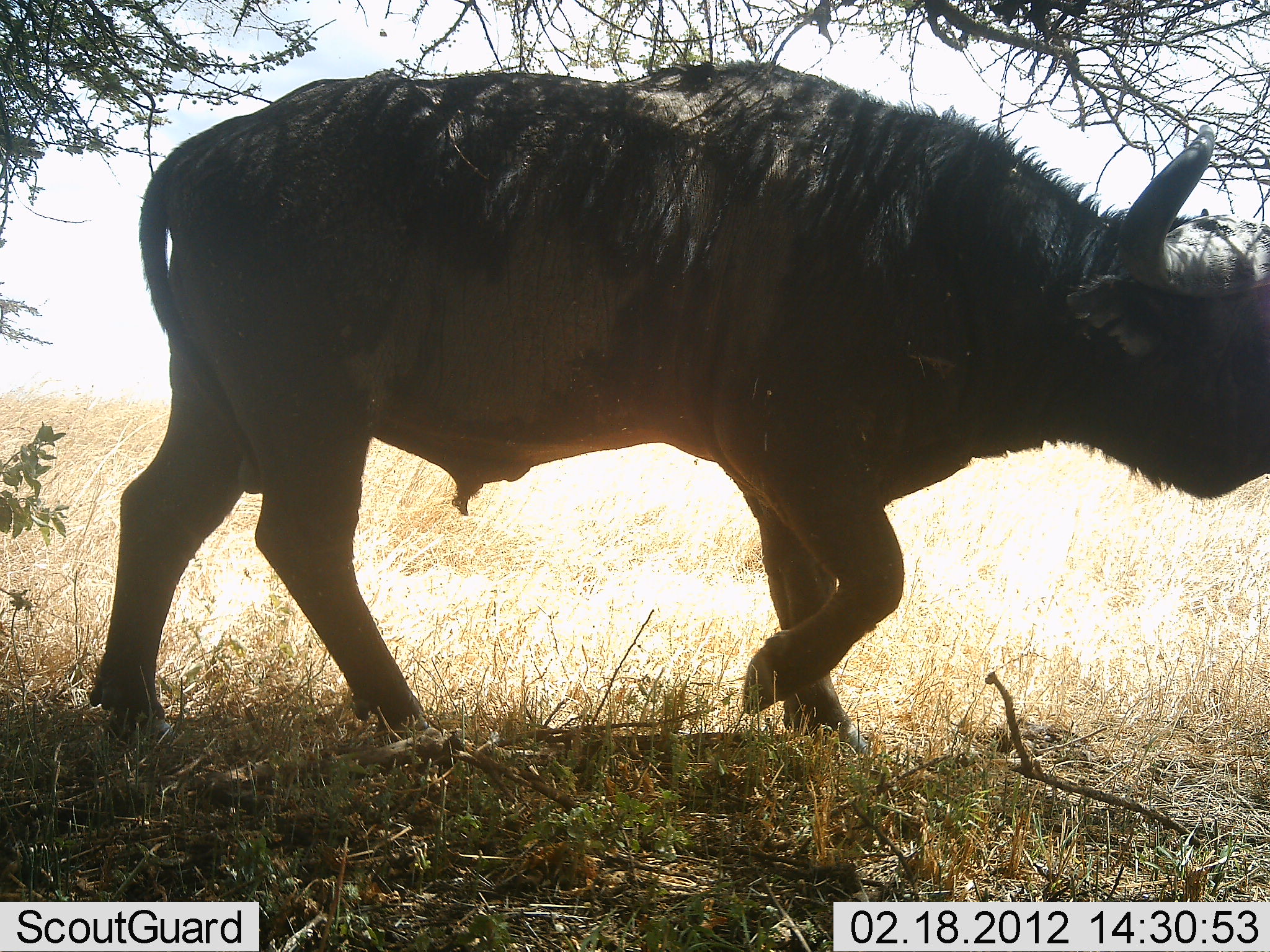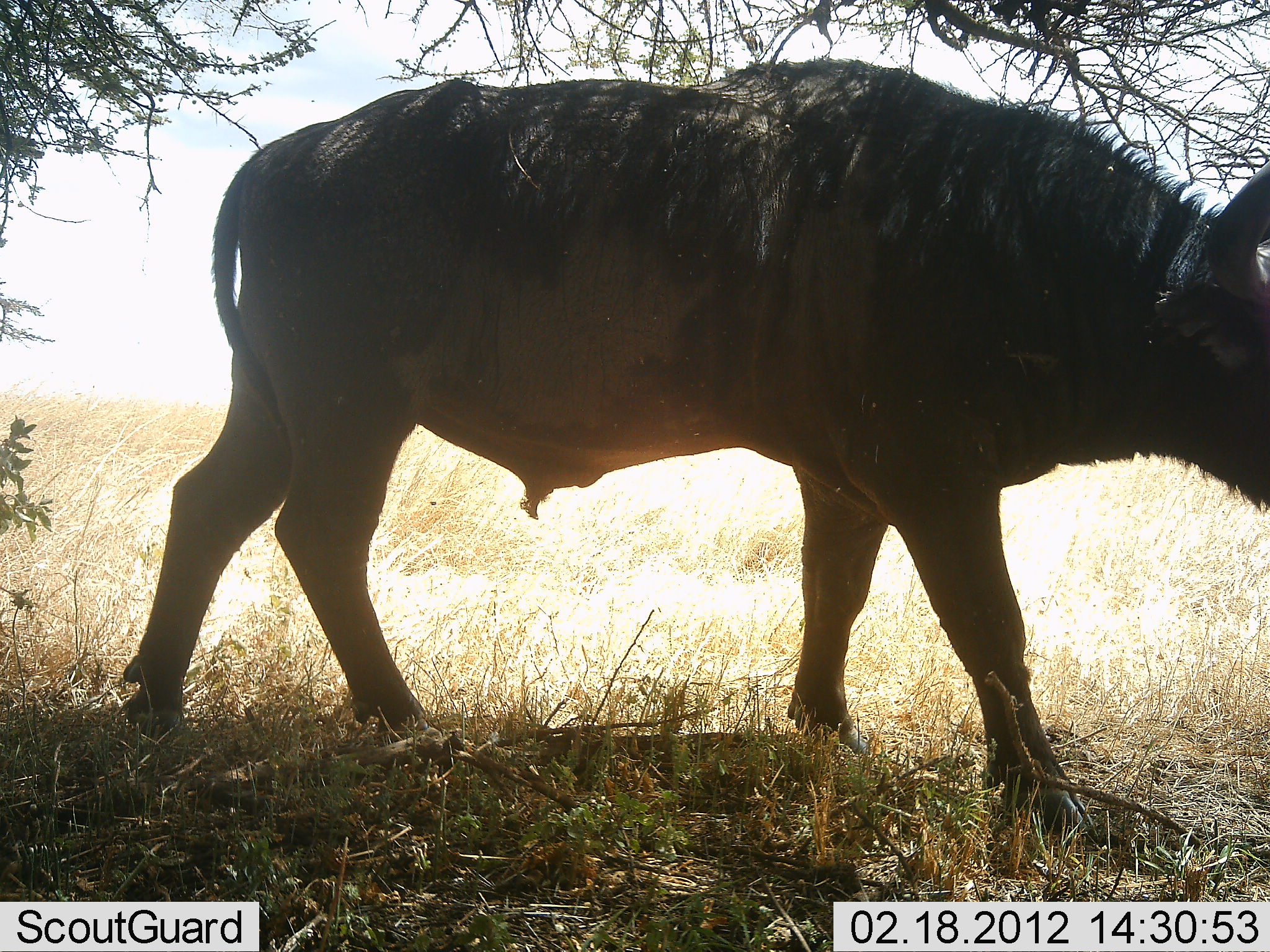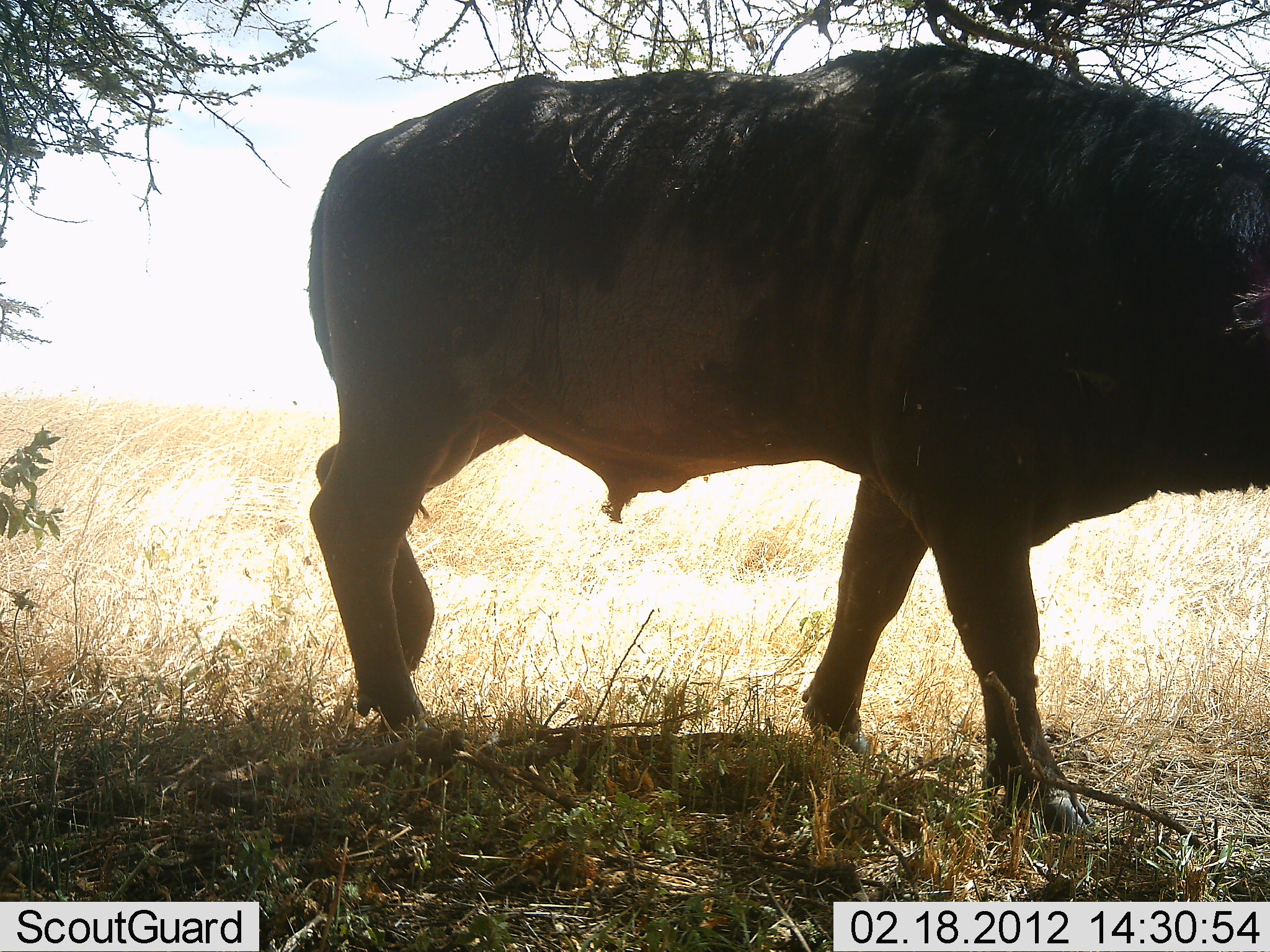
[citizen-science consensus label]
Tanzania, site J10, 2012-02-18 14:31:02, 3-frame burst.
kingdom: Animalia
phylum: Chordata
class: Mammalia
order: Artiodactyla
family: Bovidae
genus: Syncerus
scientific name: Syncerus caffer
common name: cape buffalo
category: buffalo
Buffalo (cape buffalo) (Syncerus caffer), count 1. Behavior (volunteer vote fractions): standing 6%, resting 0%, moving 100%, interacting 0%. Young present (vote fraction): 0%. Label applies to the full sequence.